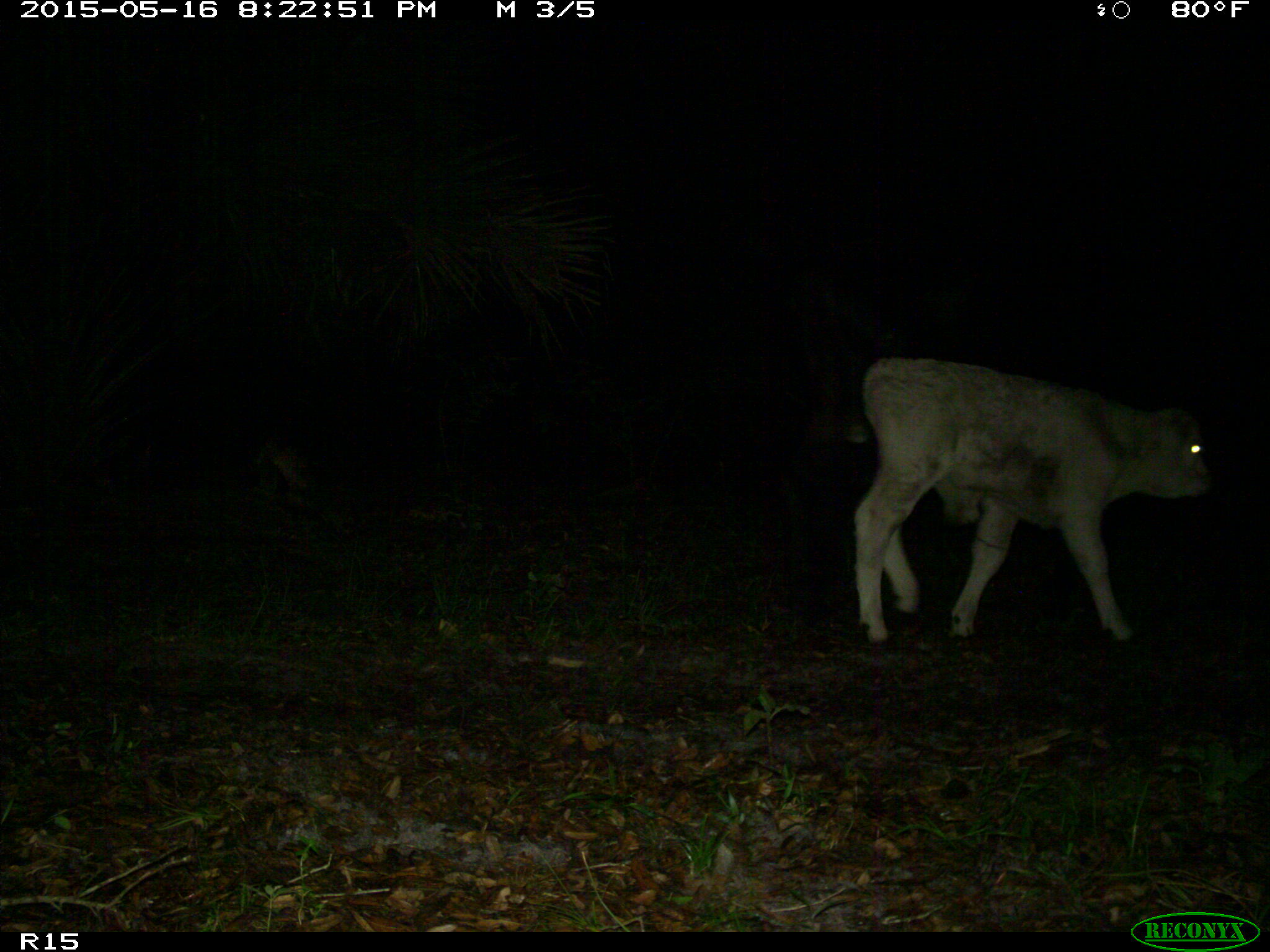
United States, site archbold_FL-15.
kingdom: Animalia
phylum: Chordata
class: Mammalia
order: Artiodactyla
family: Bovidae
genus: Bos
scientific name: Bos taurus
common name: domestic cow